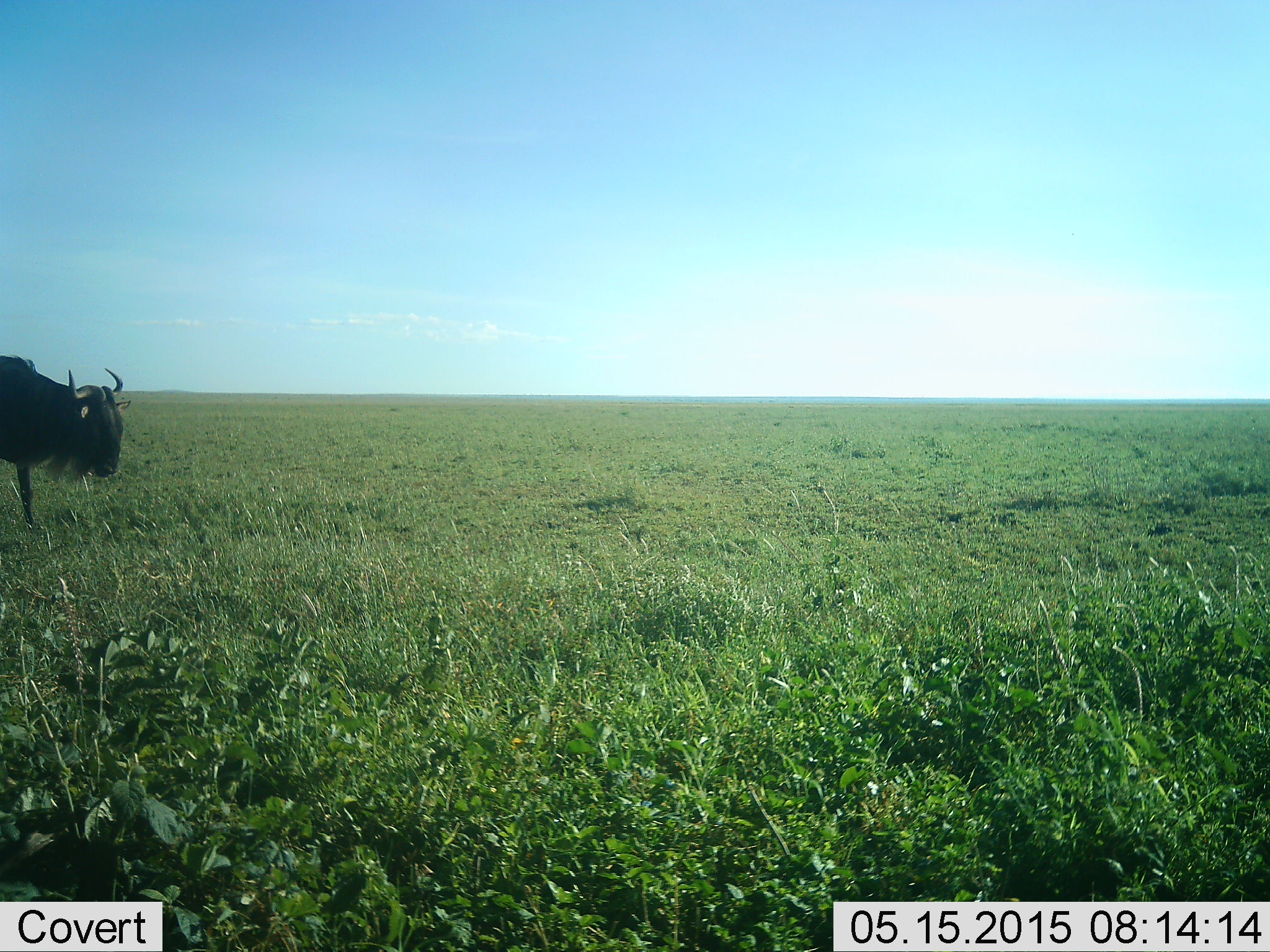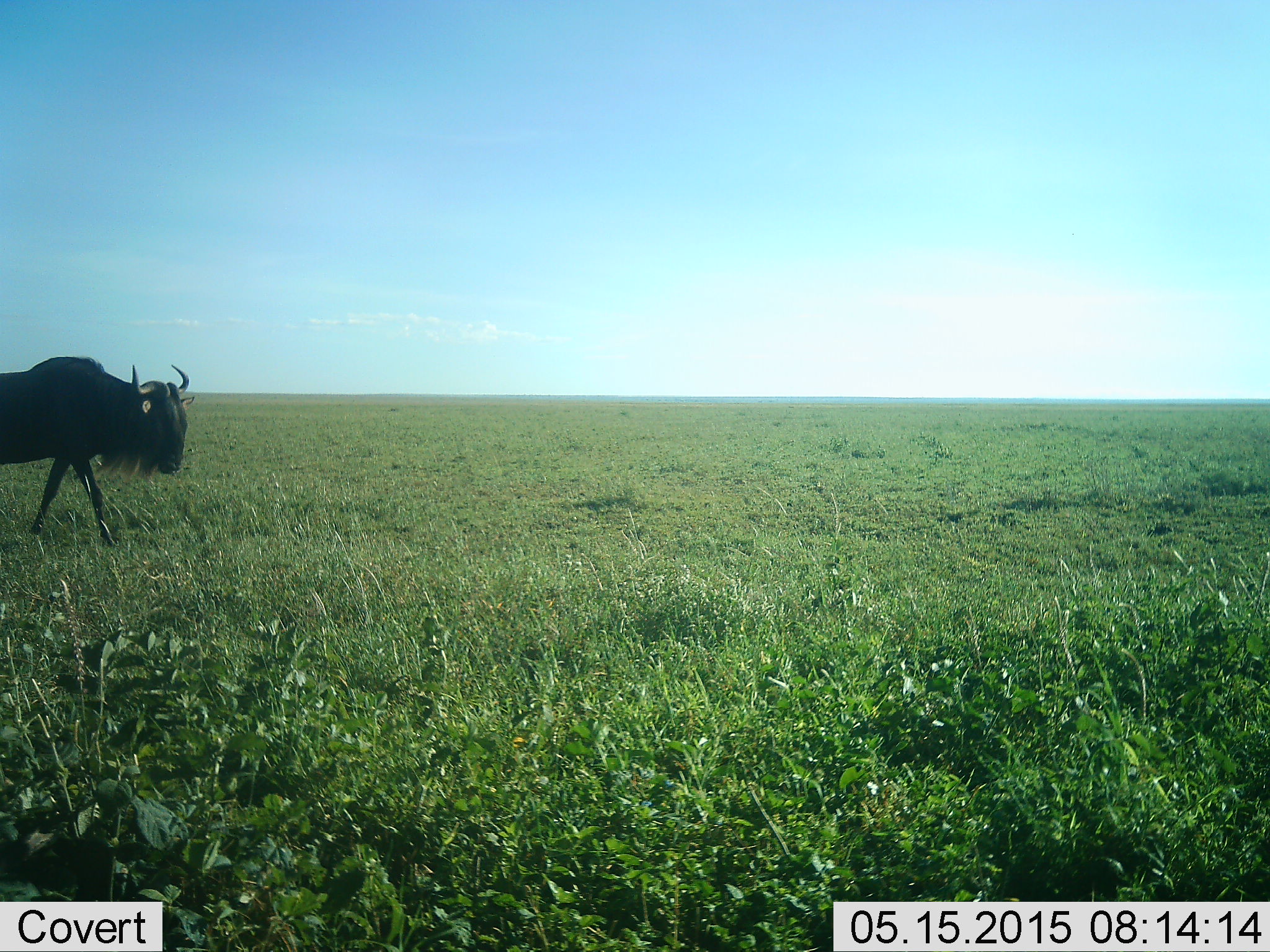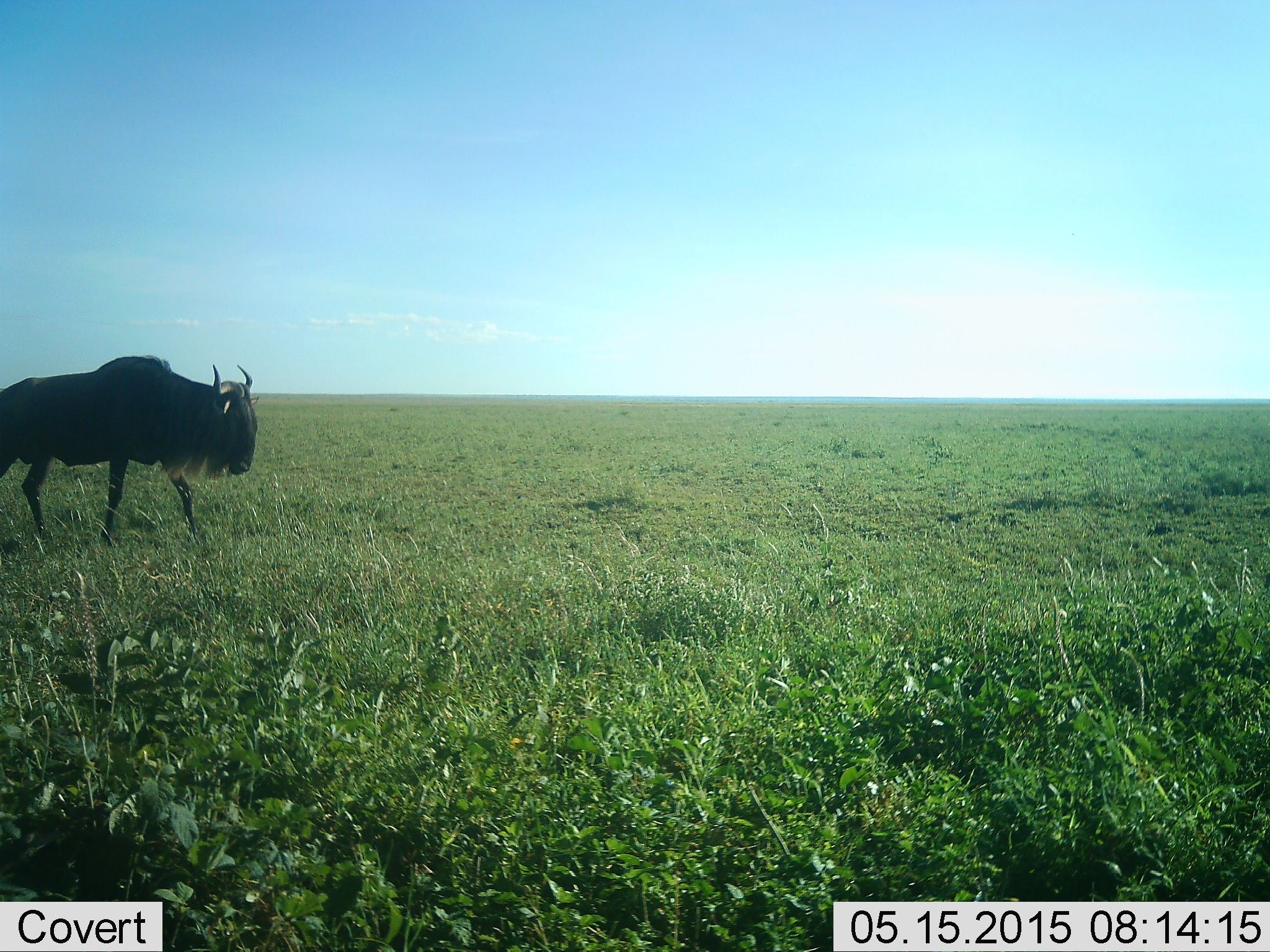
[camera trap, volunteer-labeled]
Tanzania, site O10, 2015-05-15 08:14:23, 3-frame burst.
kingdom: Animalia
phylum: Chordata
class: Mammalia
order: Artiodactyla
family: Bovidae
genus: Connochaetes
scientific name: Connochaetes taurinus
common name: blue wildebeest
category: wildebeest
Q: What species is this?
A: Wildebeest (blue wildebeest) (Connochaetes taurinus).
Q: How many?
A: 1.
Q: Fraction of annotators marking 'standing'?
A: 20%.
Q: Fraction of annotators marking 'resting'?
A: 0%.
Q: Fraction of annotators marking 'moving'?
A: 90%.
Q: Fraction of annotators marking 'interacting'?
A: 0%.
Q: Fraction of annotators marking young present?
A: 0%.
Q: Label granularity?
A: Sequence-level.